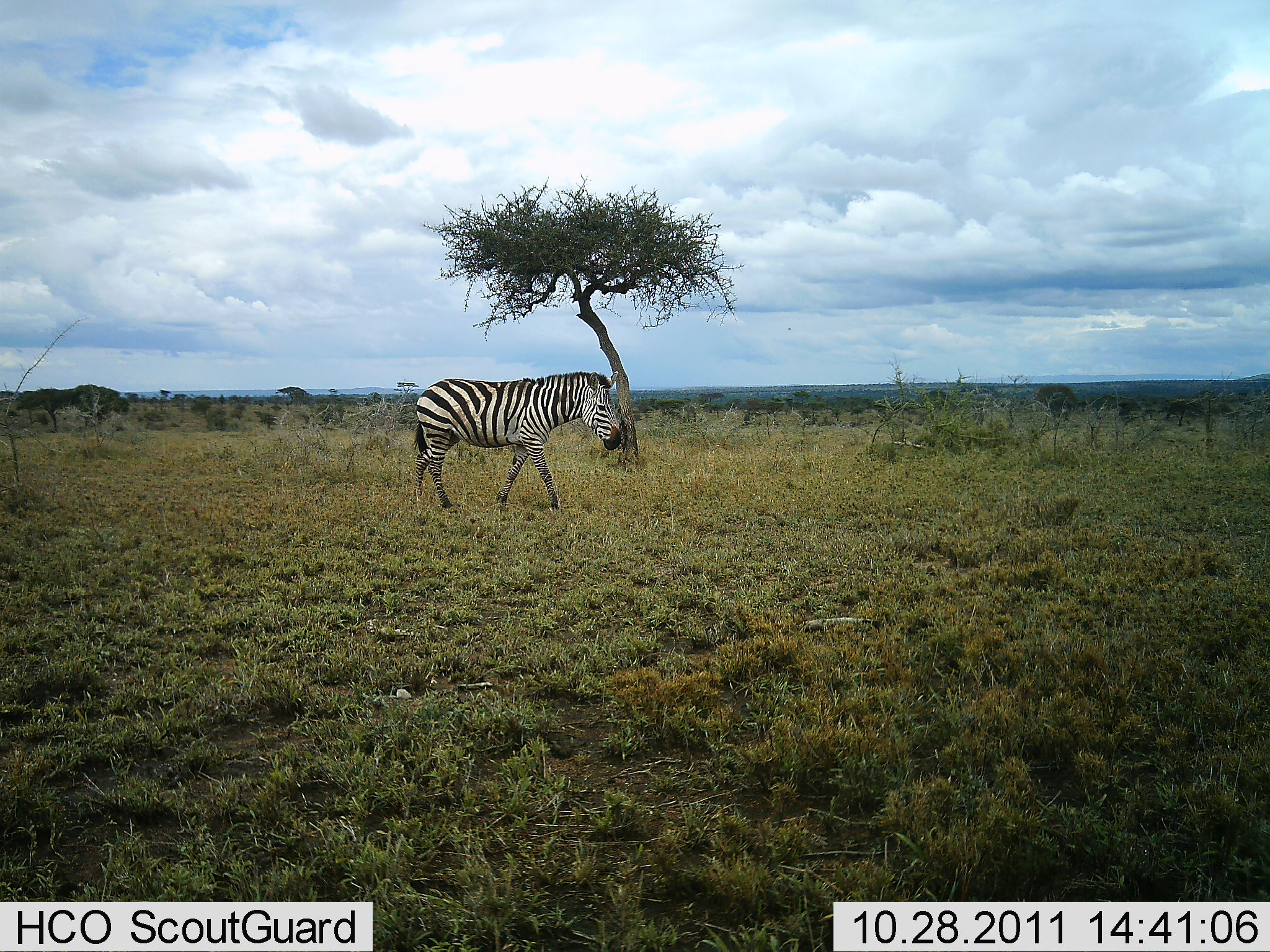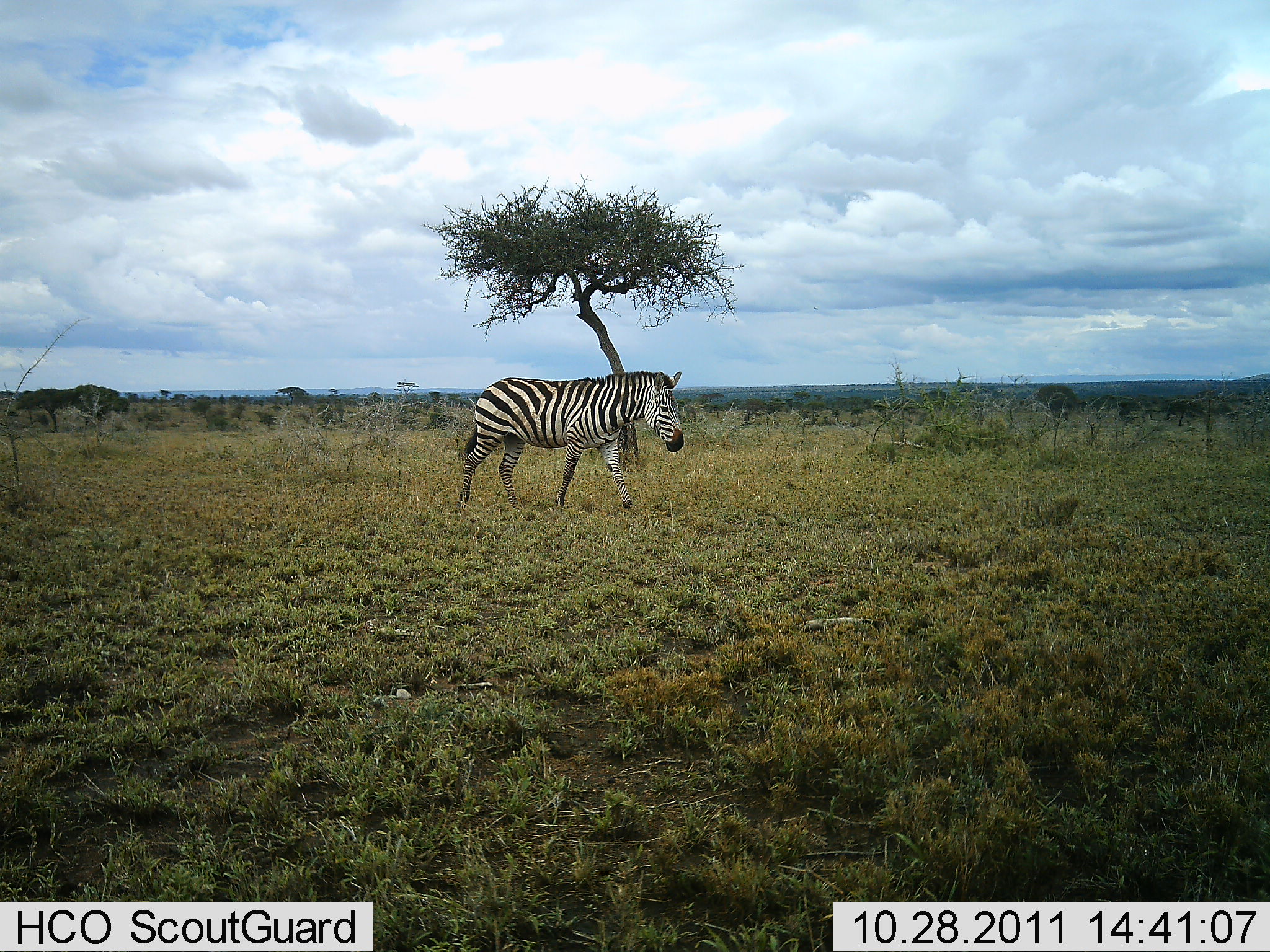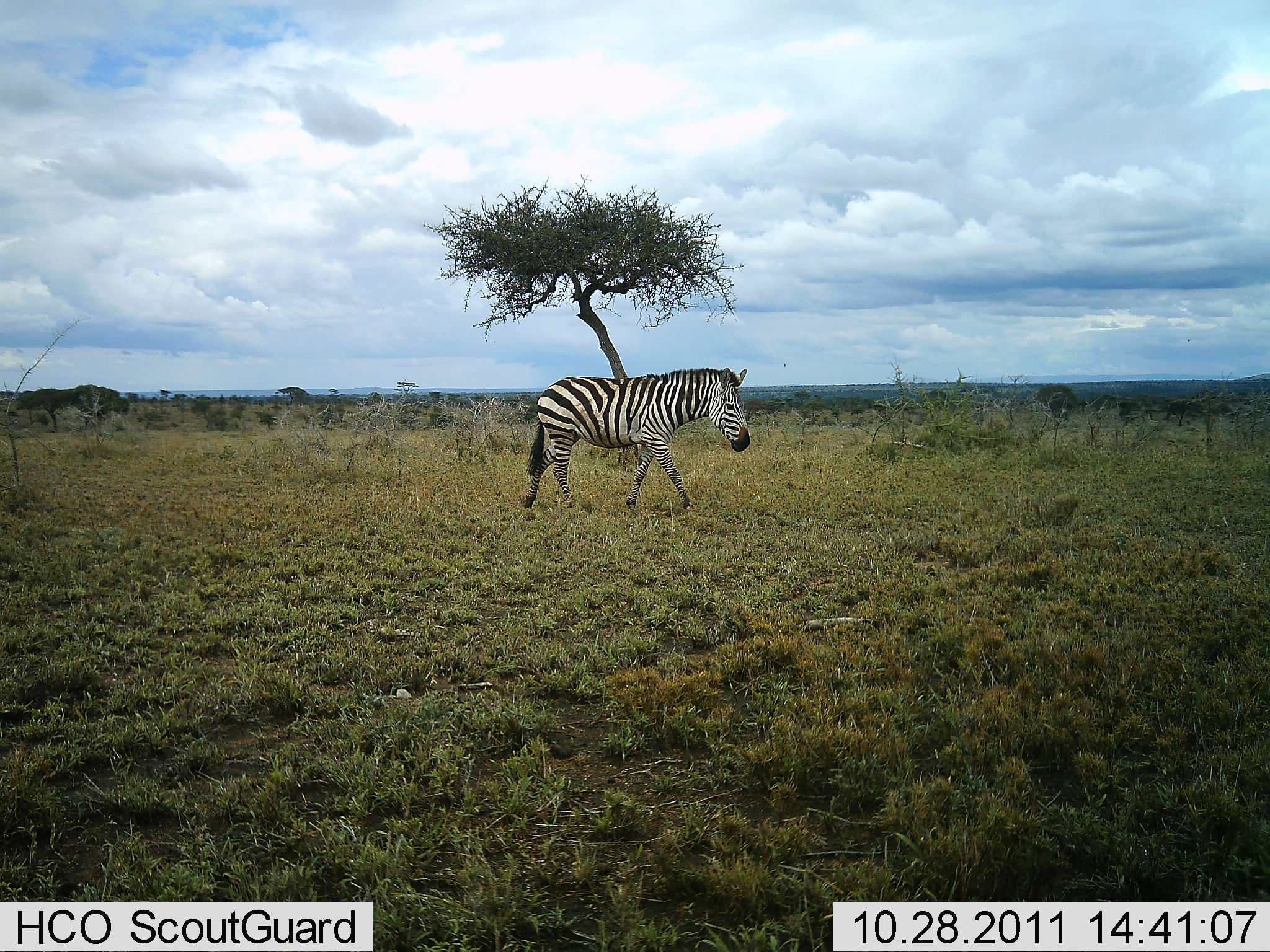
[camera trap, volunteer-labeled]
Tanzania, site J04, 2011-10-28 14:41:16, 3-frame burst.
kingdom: Animalia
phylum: Chordata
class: Mammalia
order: Perissodactyla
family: Equidae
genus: Equus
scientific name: Equus quagga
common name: plains zebra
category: zebra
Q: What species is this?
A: Zebra (plains zebra) (Equus quagga).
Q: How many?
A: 1.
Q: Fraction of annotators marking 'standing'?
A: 8%.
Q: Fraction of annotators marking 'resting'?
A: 0%.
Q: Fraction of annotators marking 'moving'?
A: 100%.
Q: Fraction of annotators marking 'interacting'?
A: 0%.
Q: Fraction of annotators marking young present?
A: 0%.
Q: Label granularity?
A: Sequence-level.